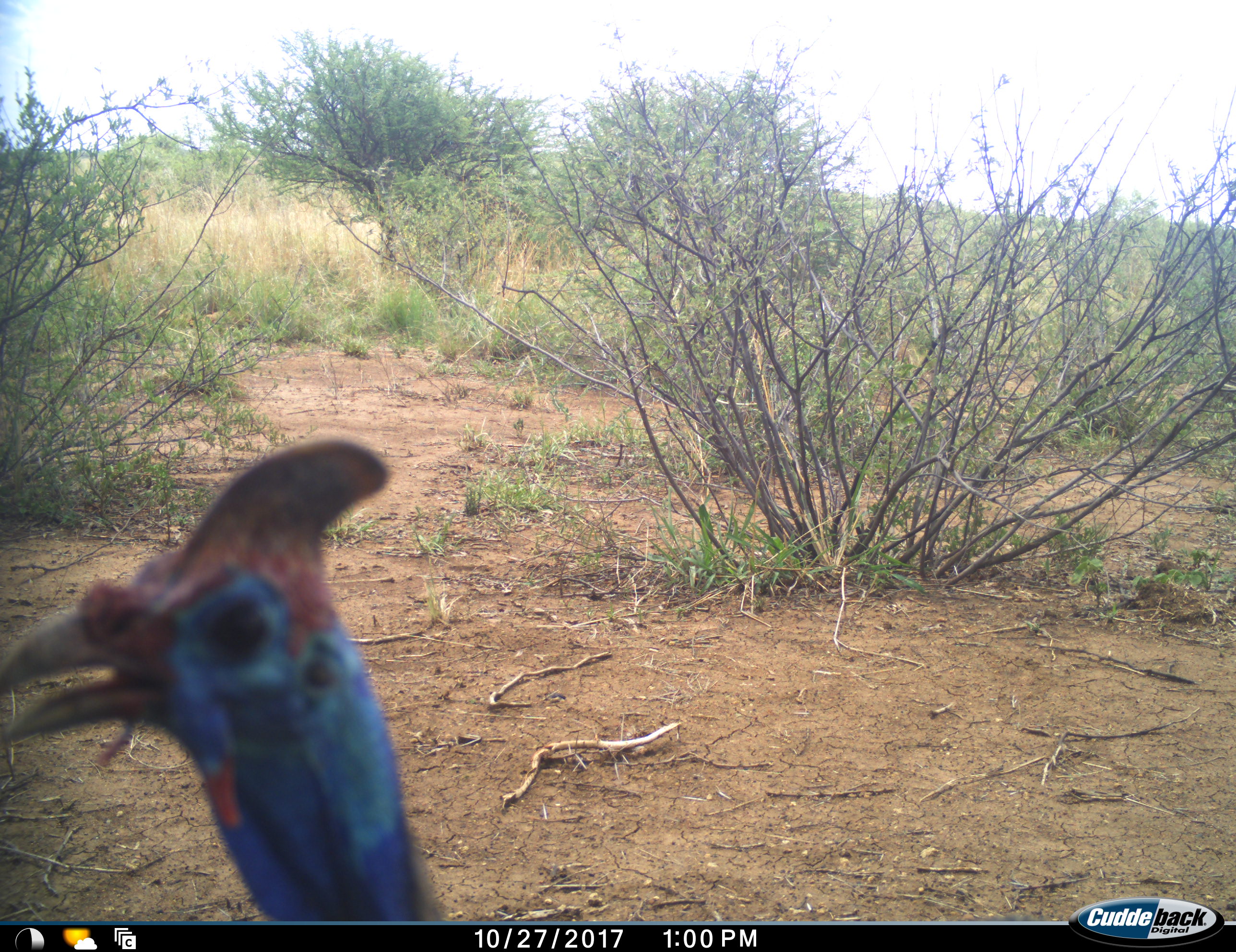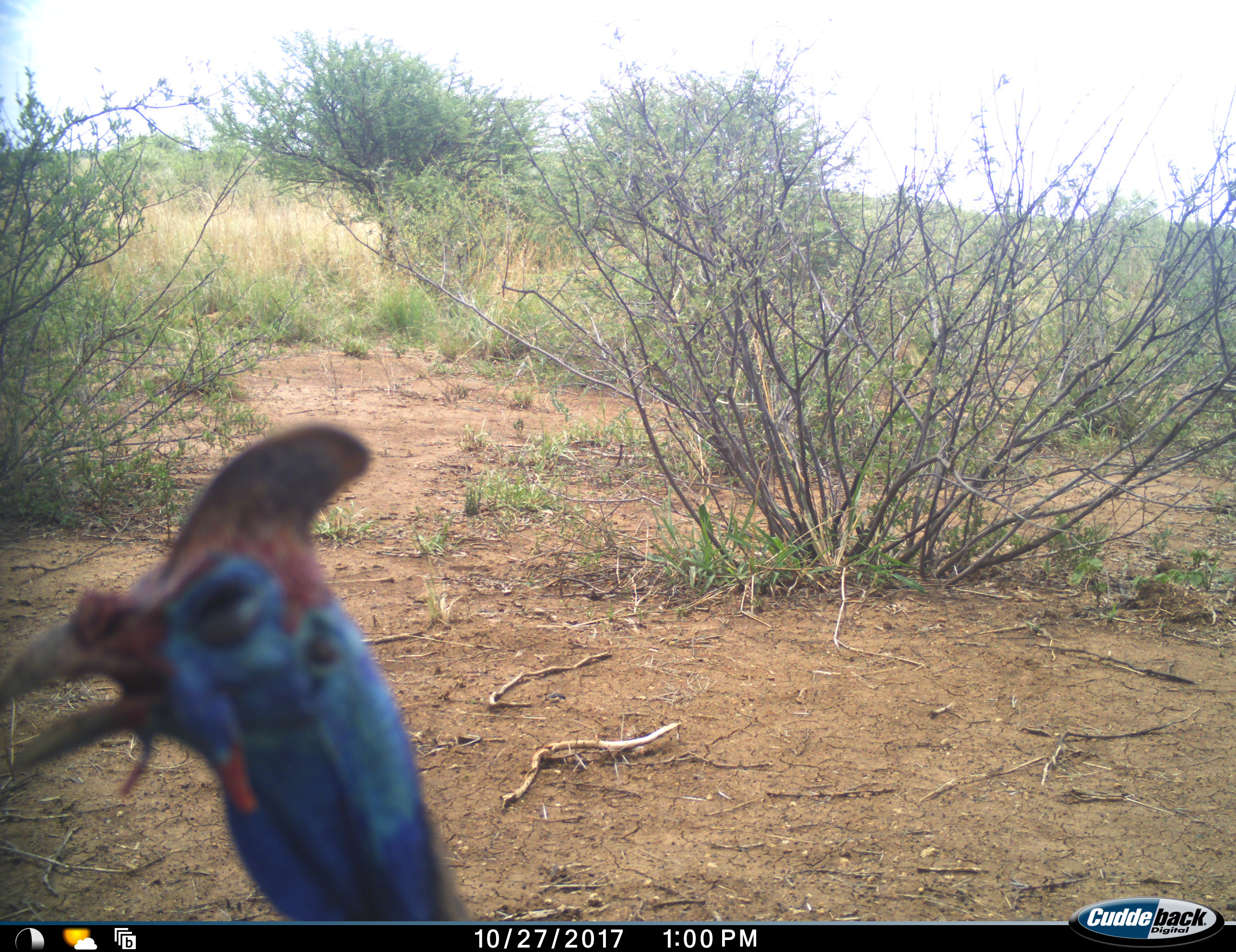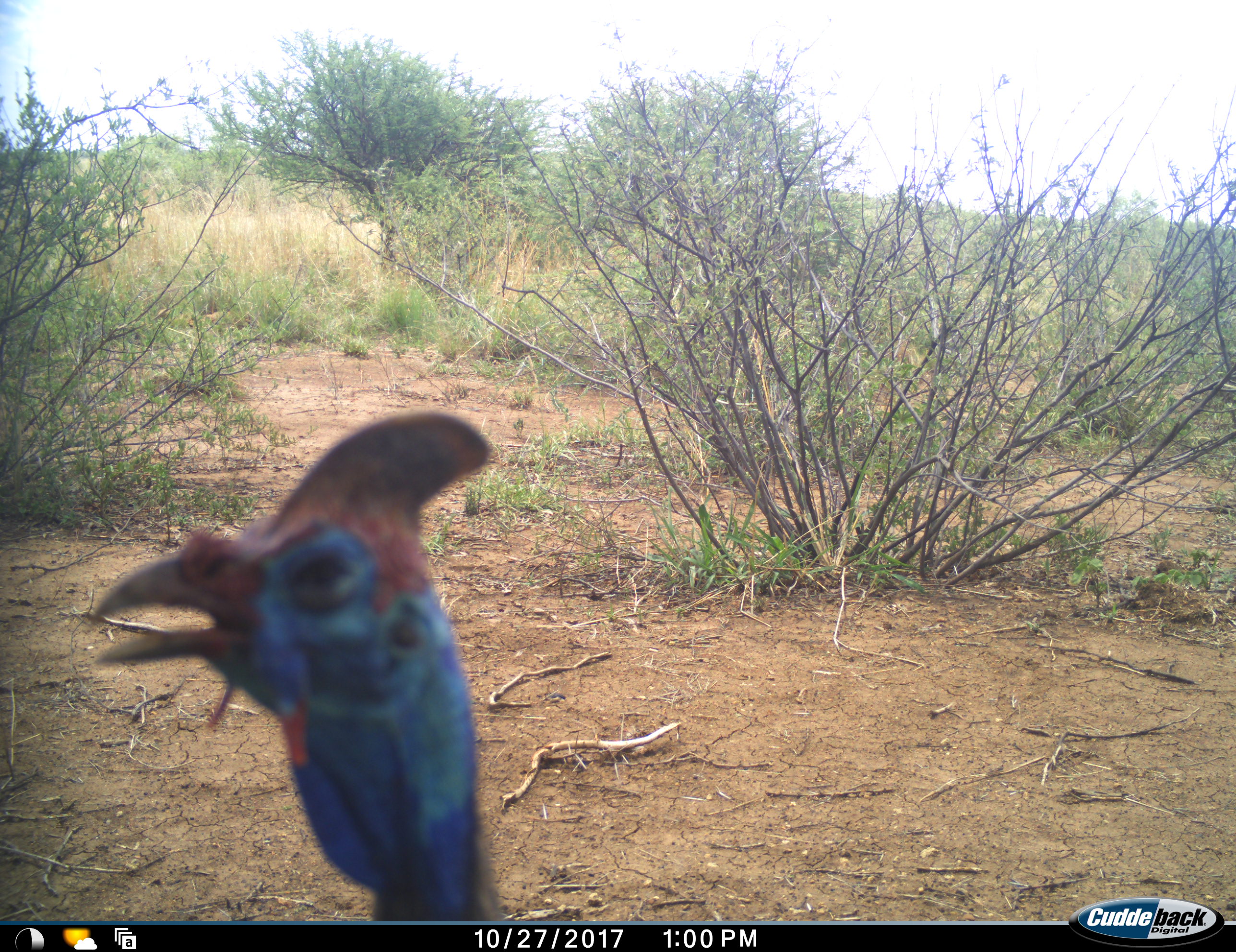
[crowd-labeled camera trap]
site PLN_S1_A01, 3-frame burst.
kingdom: Animalia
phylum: Chordata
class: Aves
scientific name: Aves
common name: bird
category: birdother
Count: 1.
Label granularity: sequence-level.